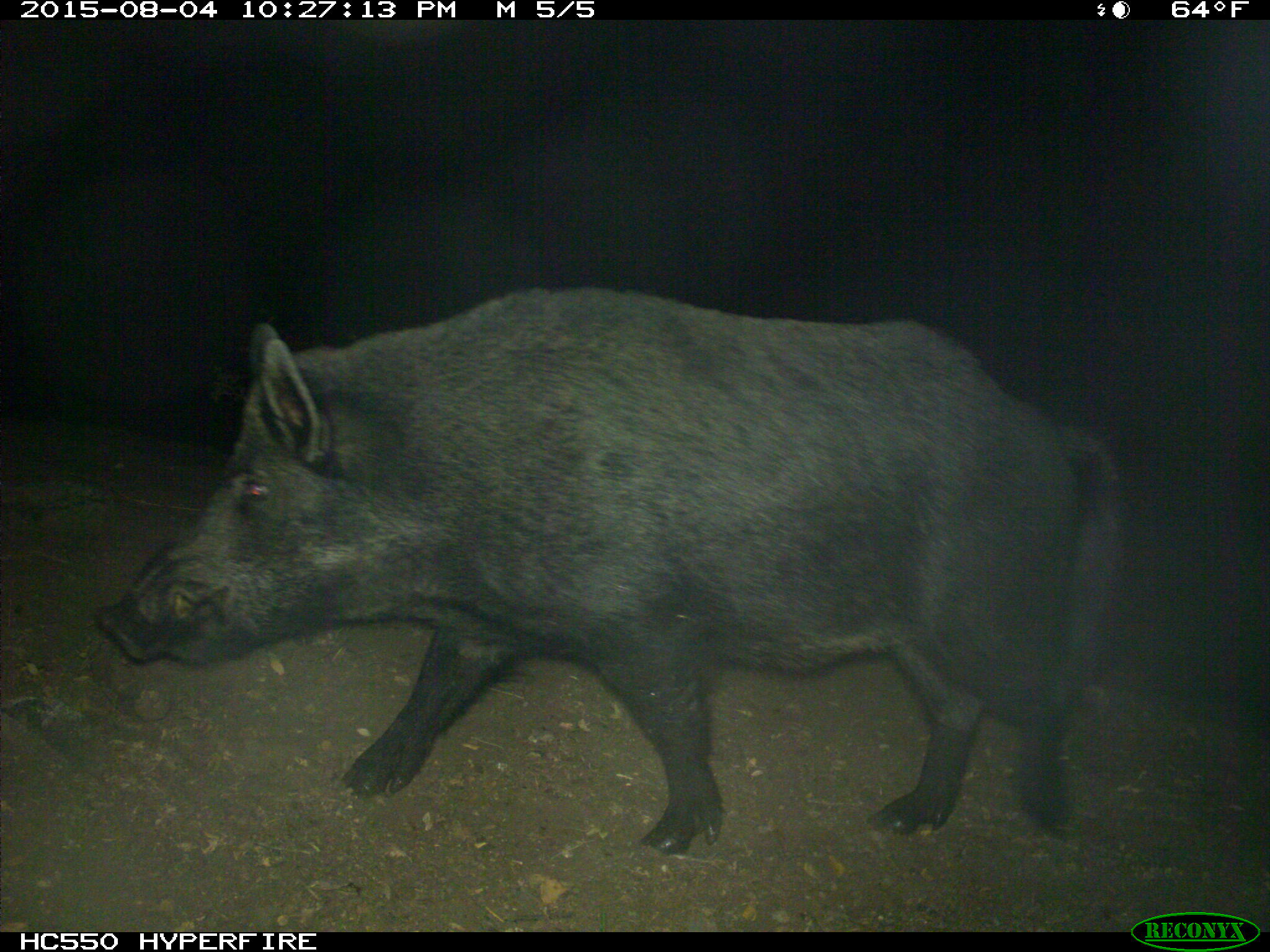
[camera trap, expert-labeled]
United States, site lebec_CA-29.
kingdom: Animalia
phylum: Chordata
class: Mammalia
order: Artiodactyla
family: Suidae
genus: Sus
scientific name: Sus scrofa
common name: wild boar